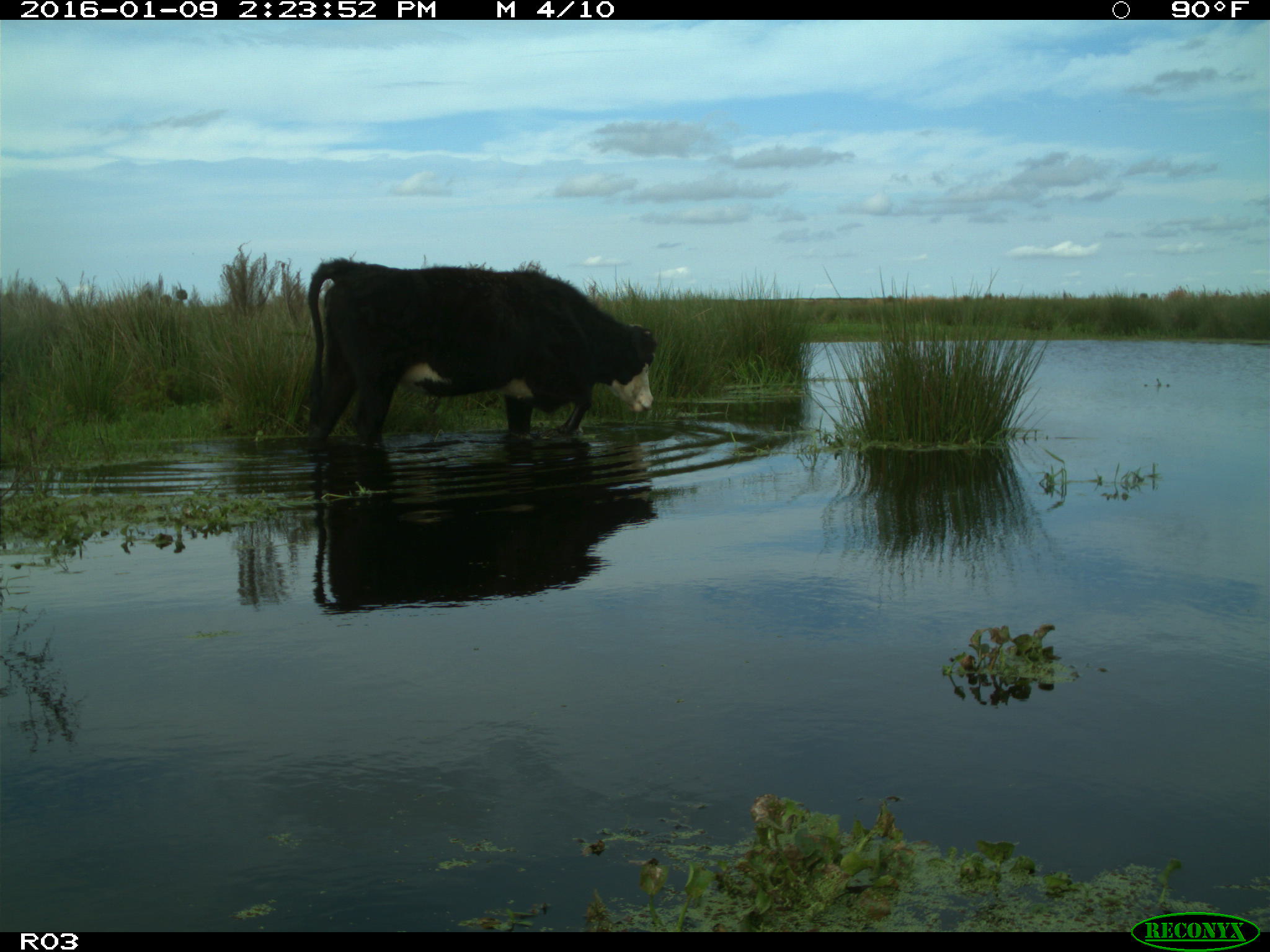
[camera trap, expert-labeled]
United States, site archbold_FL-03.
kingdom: Animalia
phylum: Chordata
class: Mammalia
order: Artiodactyla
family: Bovidae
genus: Bos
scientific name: Bos taurus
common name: domestic cow